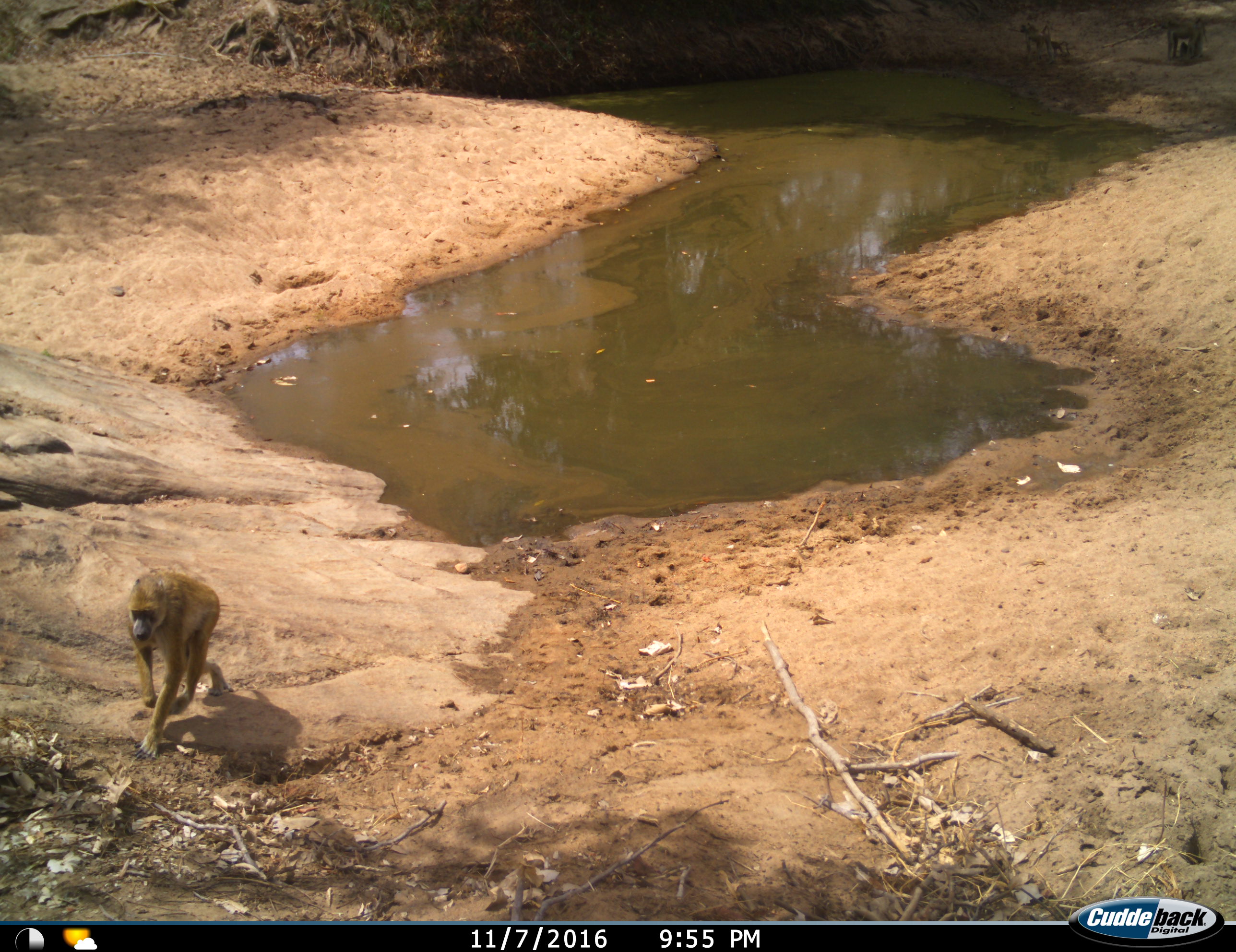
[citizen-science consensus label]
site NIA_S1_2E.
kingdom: Animalia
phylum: Chordata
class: Mammalia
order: Primates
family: Cercopithecidae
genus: Papio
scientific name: Papio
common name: baboon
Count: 4.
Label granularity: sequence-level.